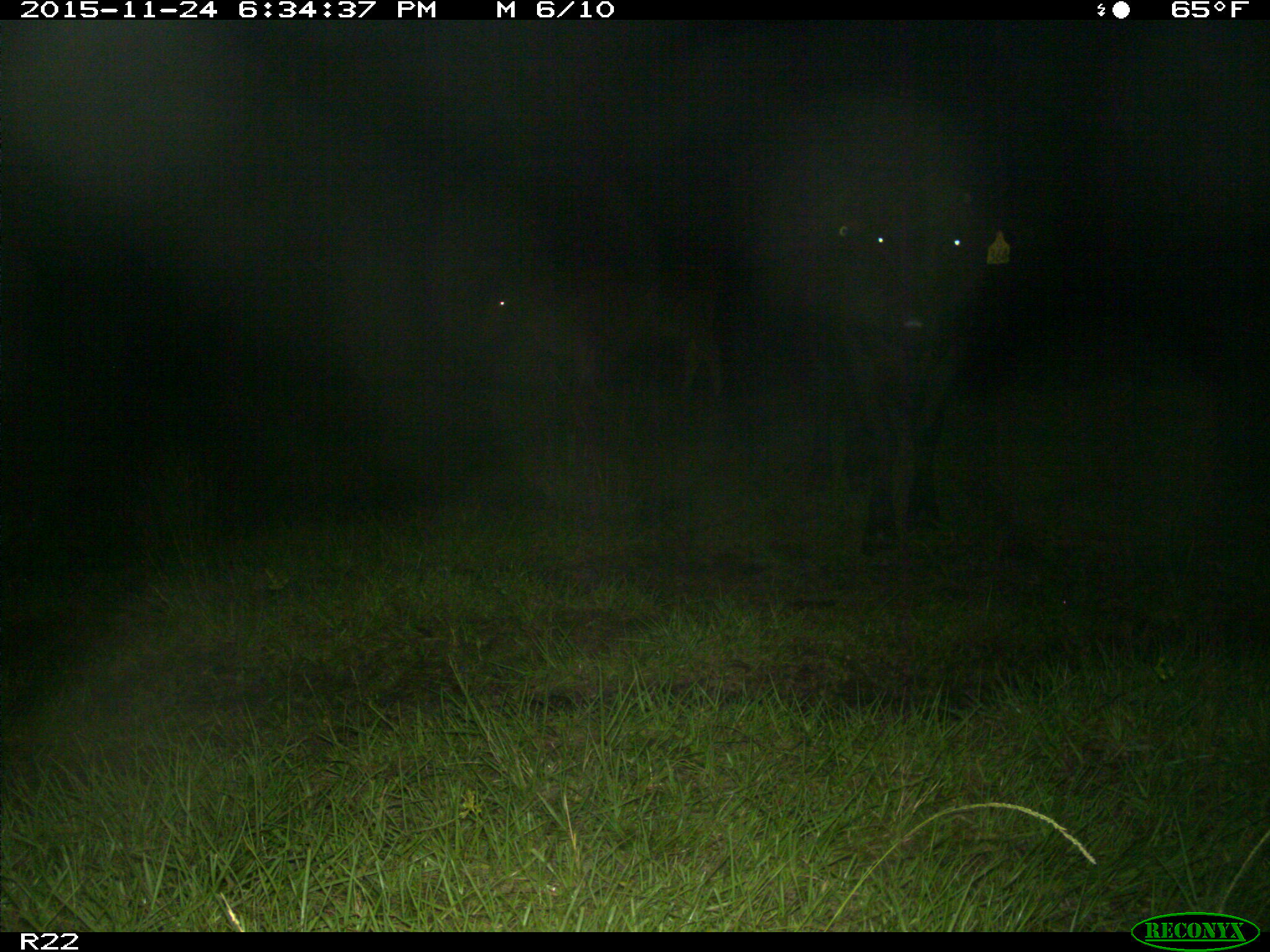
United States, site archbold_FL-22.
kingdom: Animalia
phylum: Chordata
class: Mammalia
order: Artiodactyla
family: Bovidae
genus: Bos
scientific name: Bos taurus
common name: domestic cow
Bos taurus (domestic cow).